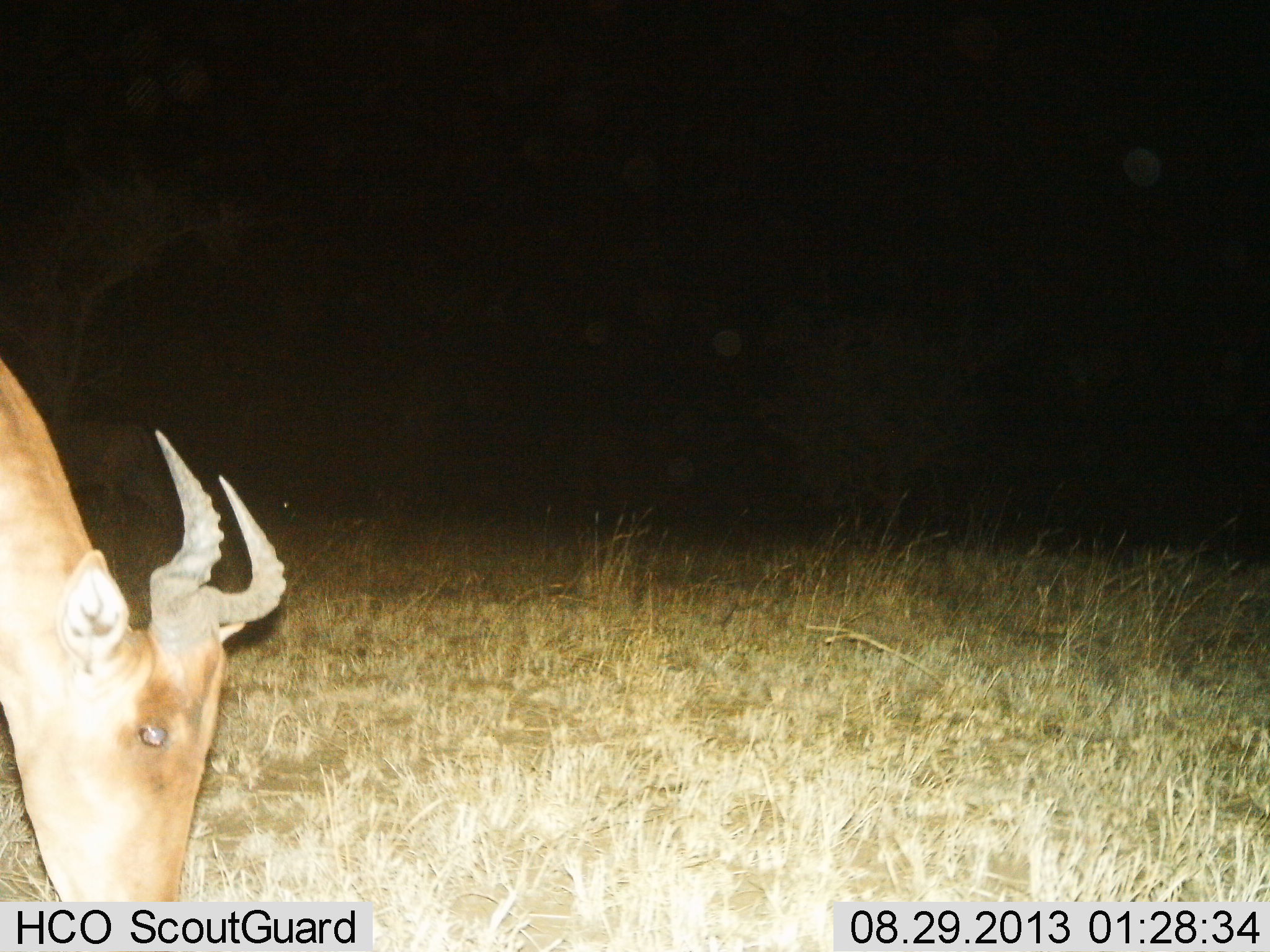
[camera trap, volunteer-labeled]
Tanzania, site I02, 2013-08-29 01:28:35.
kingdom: Animalia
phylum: Chordata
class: Mammalia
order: Artiodactyla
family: Bovidae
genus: Alcelaphus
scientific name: Alcelaphus buselaphus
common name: hartebeest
Hartebeest (Alcelaphus buselaphus), count 2. Behavior (volunteer vote fractions): standing 10%, resting 0%, moving 0%, interacting 0%. Young present (vote fraction): 0%. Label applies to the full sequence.